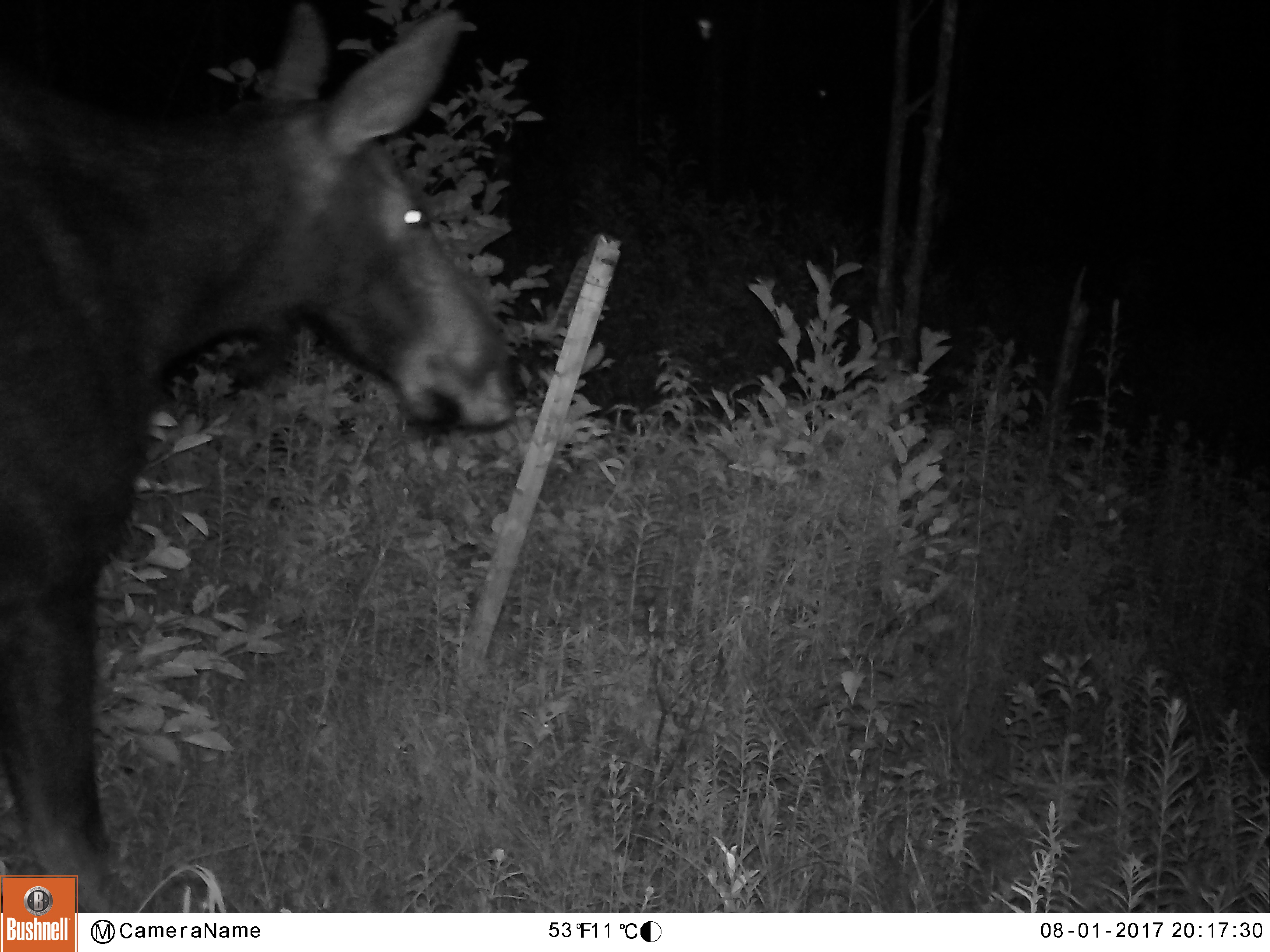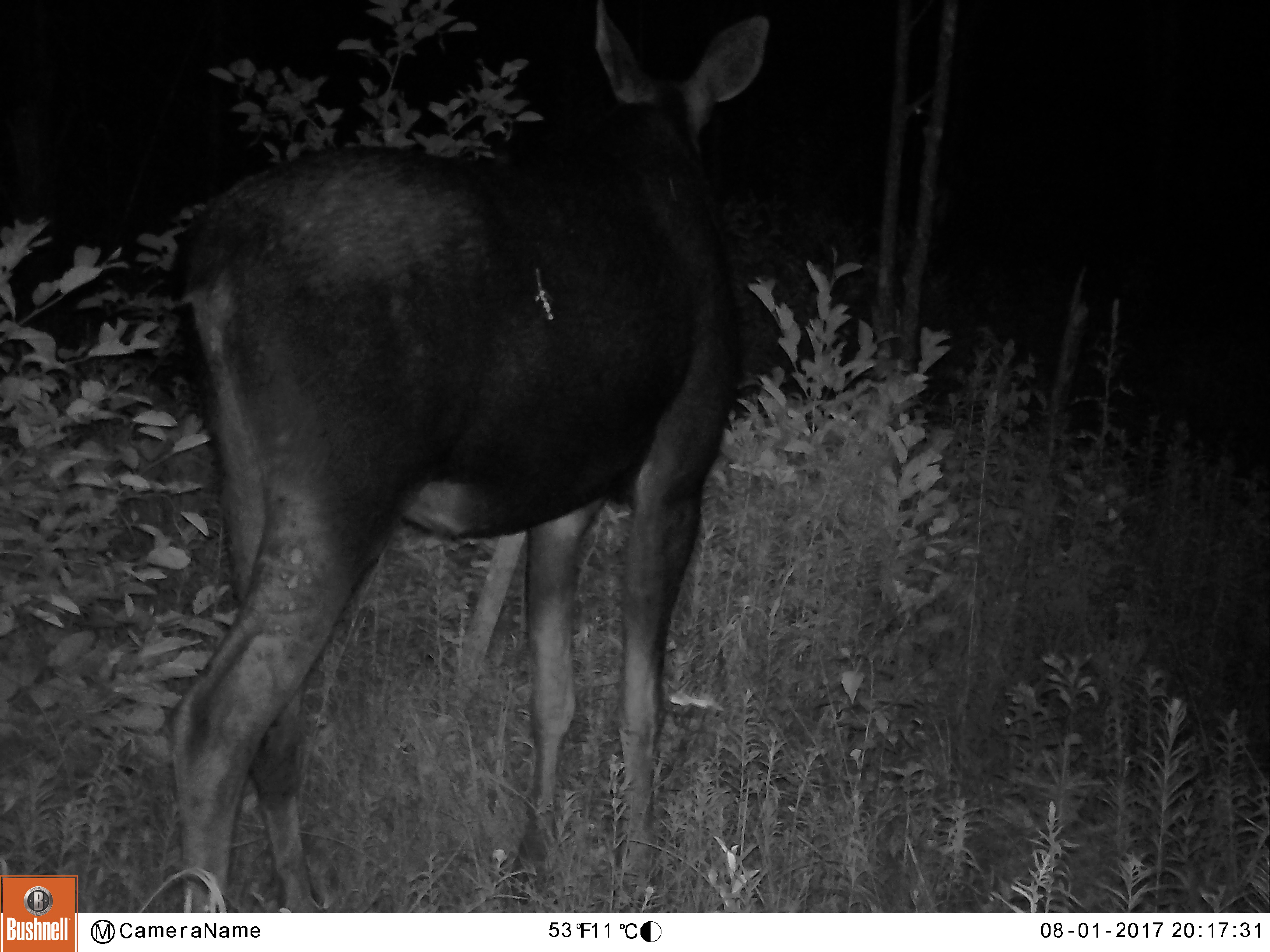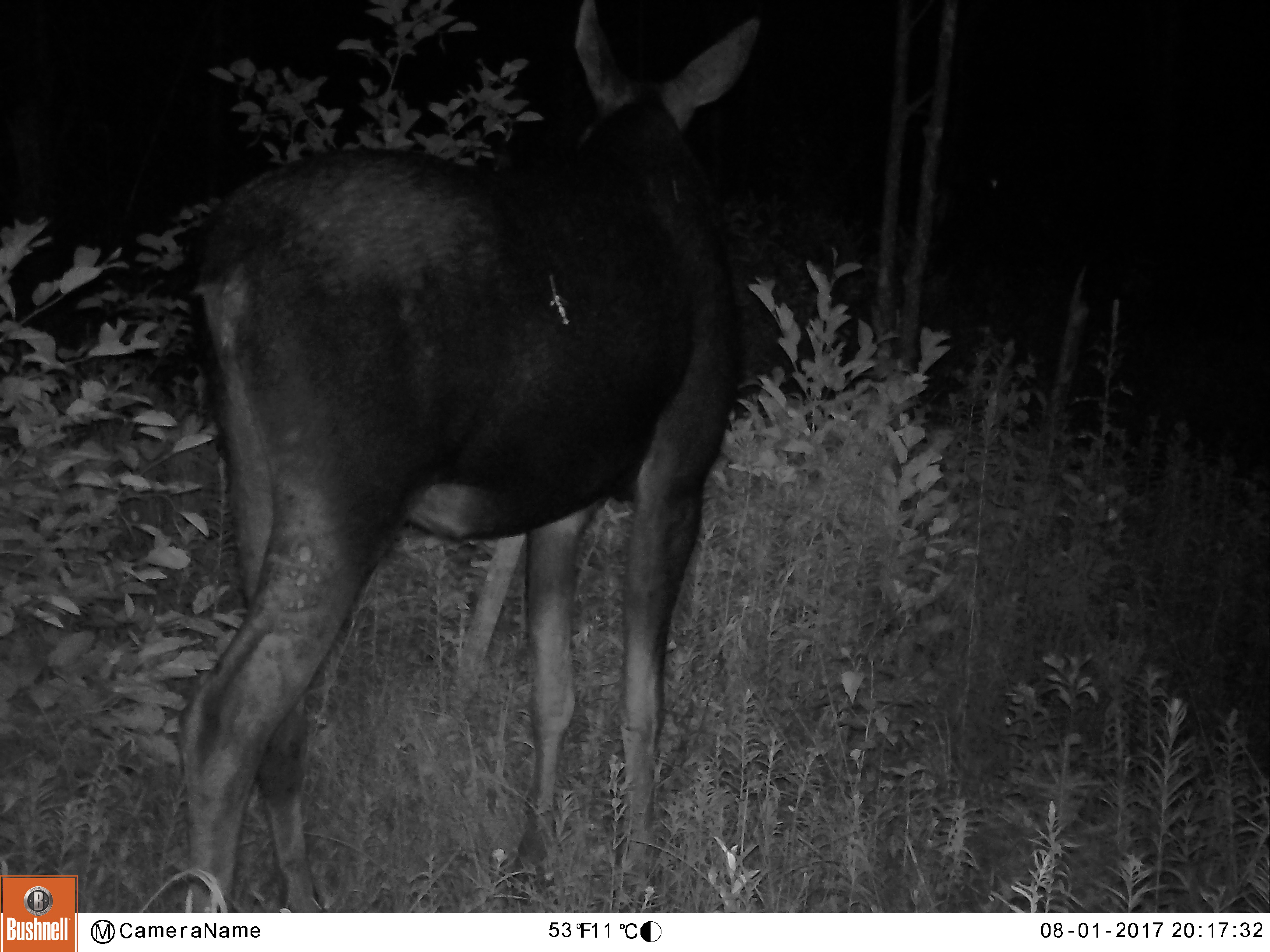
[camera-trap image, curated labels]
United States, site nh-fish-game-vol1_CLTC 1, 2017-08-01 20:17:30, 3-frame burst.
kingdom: Animalia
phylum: Chordata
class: Mammalia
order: Artiodactyla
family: Cervidae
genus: Alces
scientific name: Alces alces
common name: moose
Moose (Alces alces).